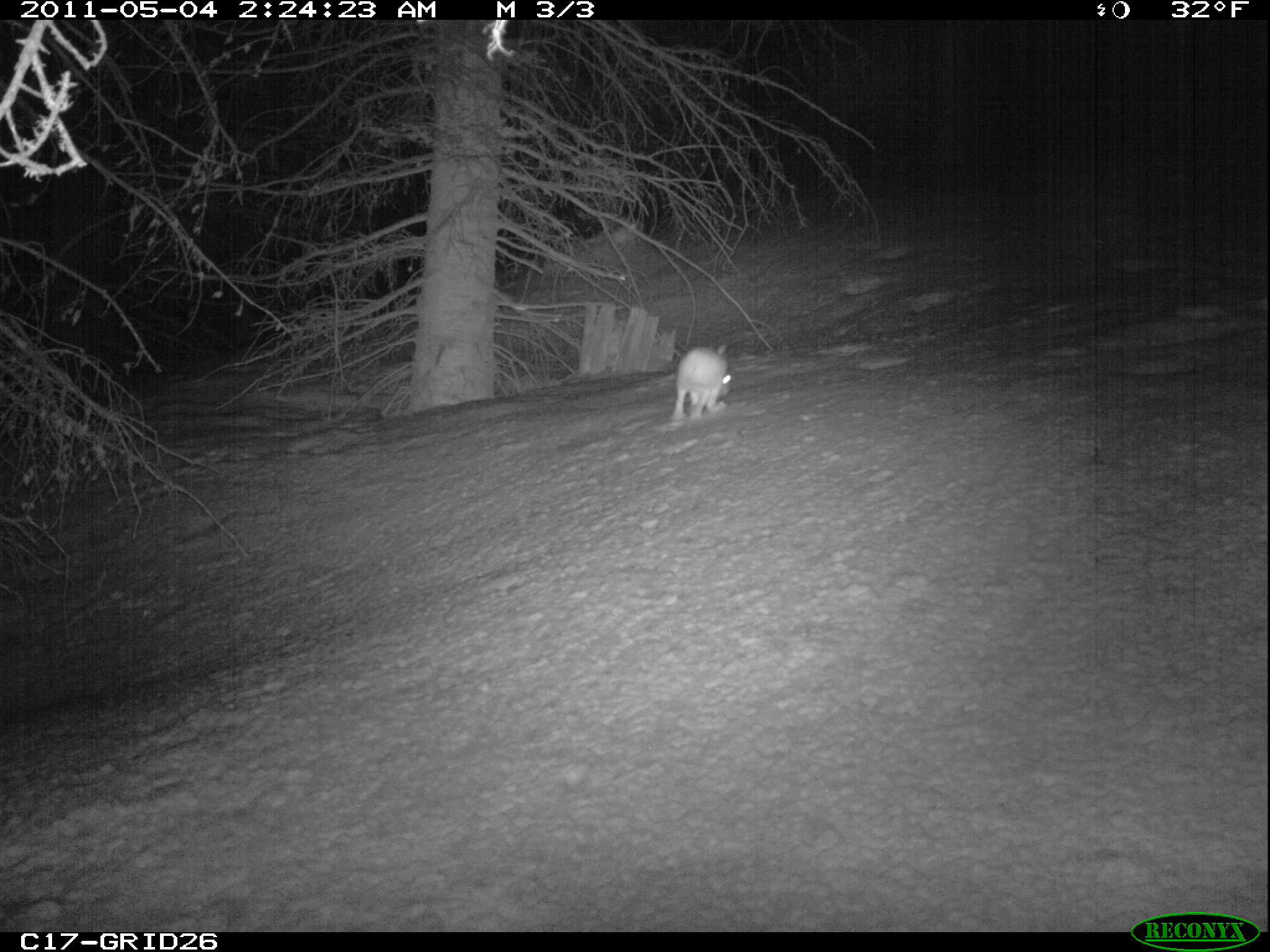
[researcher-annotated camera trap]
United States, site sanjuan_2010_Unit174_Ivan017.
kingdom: Animalia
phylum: Chordata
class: Mammalia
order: Lagomorpha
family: Leporidae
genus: Lepus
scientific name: Lepus americanus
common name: snowshoe hare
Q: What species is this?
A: Lepus americanus (snowshoe hare).